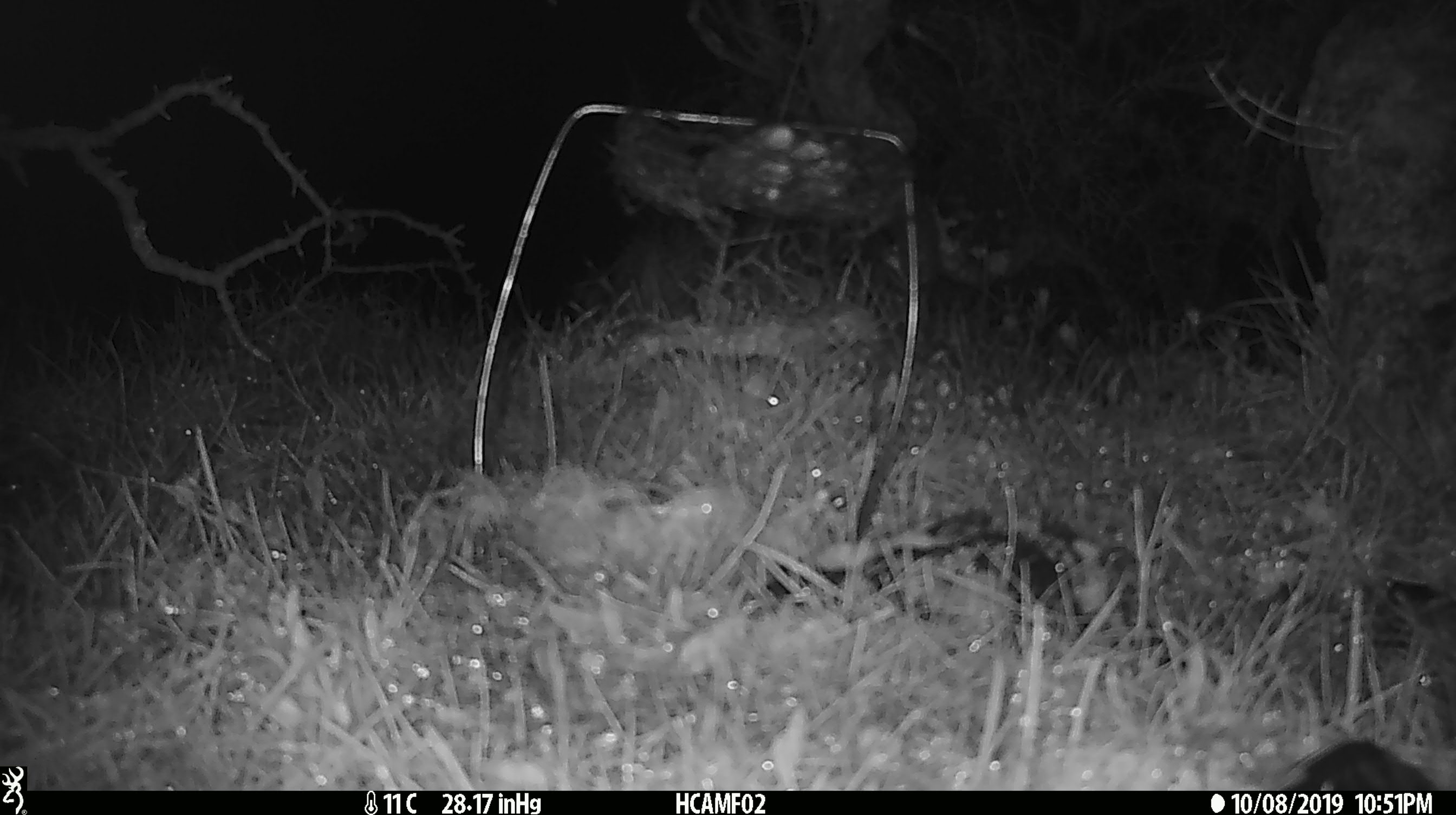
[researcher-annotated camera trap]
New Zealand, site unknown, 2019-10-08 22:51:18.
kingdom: Animalia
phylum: Chordata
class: Mammalia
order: Rodentia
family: Muridae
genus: Mus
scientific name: Mus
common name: mouse